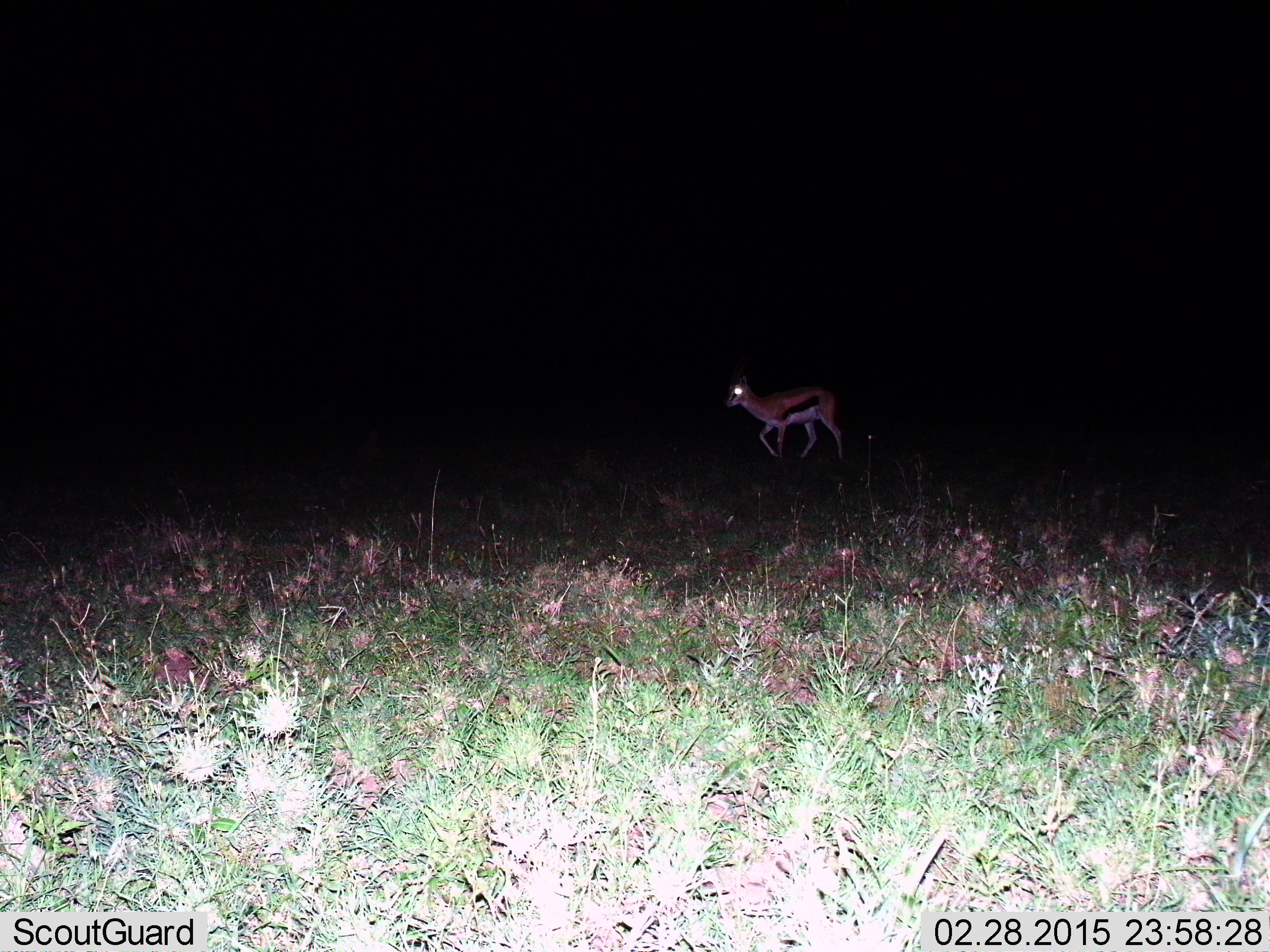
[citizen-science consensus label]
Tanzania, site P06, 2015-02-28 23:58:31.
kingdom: Animalia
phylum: Chordata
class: Mammalia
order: Artiodactyla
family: Bovidae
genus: Eudorcas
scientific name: Eudorcas thomsonii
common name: thomson's gazelle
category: gazellethomsons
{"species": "gazellethomsons (thomson's gazelle) (Eudorcas thomsonii)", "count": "1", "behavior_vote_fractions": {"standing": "20%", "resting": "0%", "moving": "90%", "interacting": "0%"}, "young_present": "0%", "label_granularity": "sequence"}